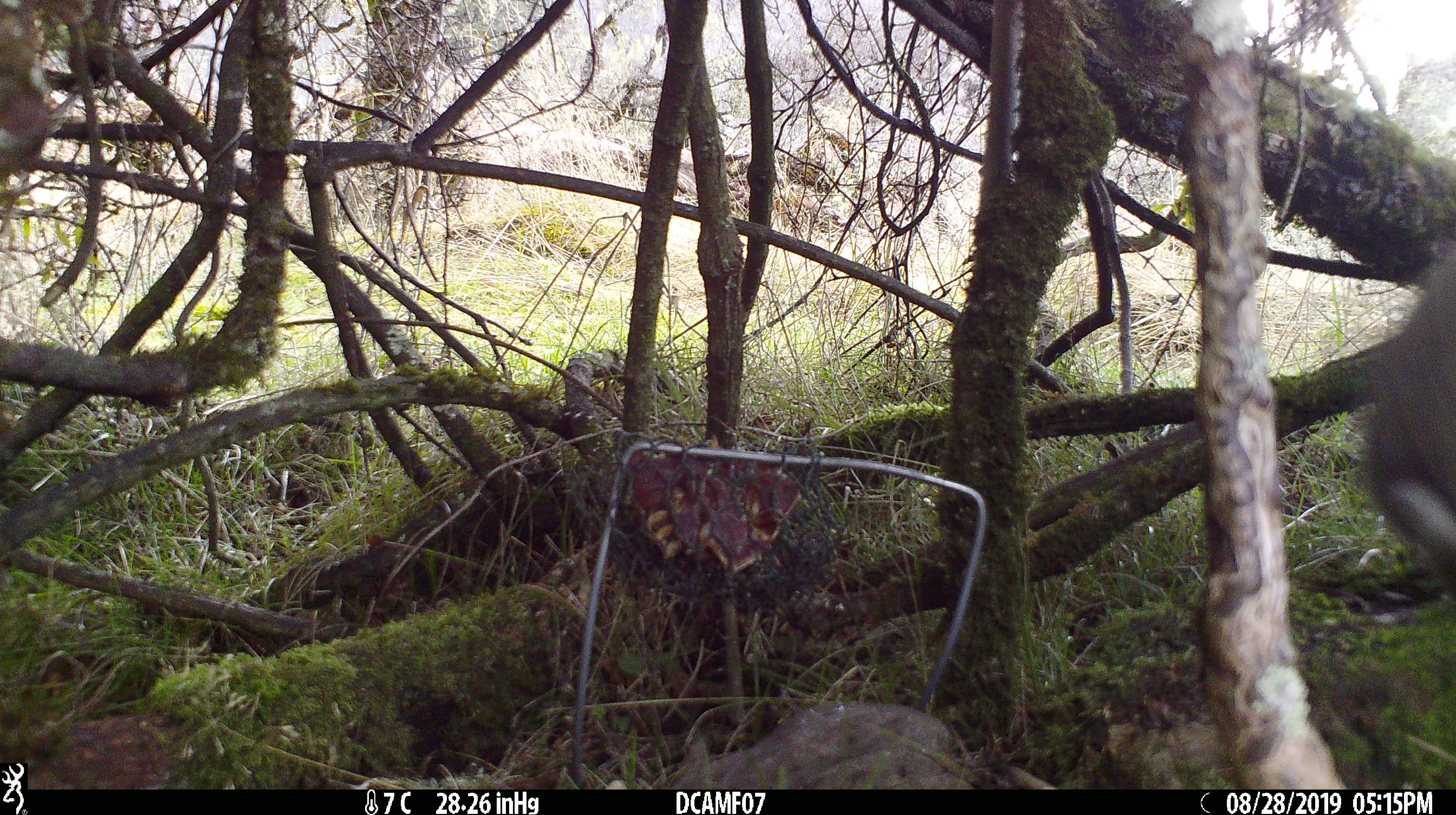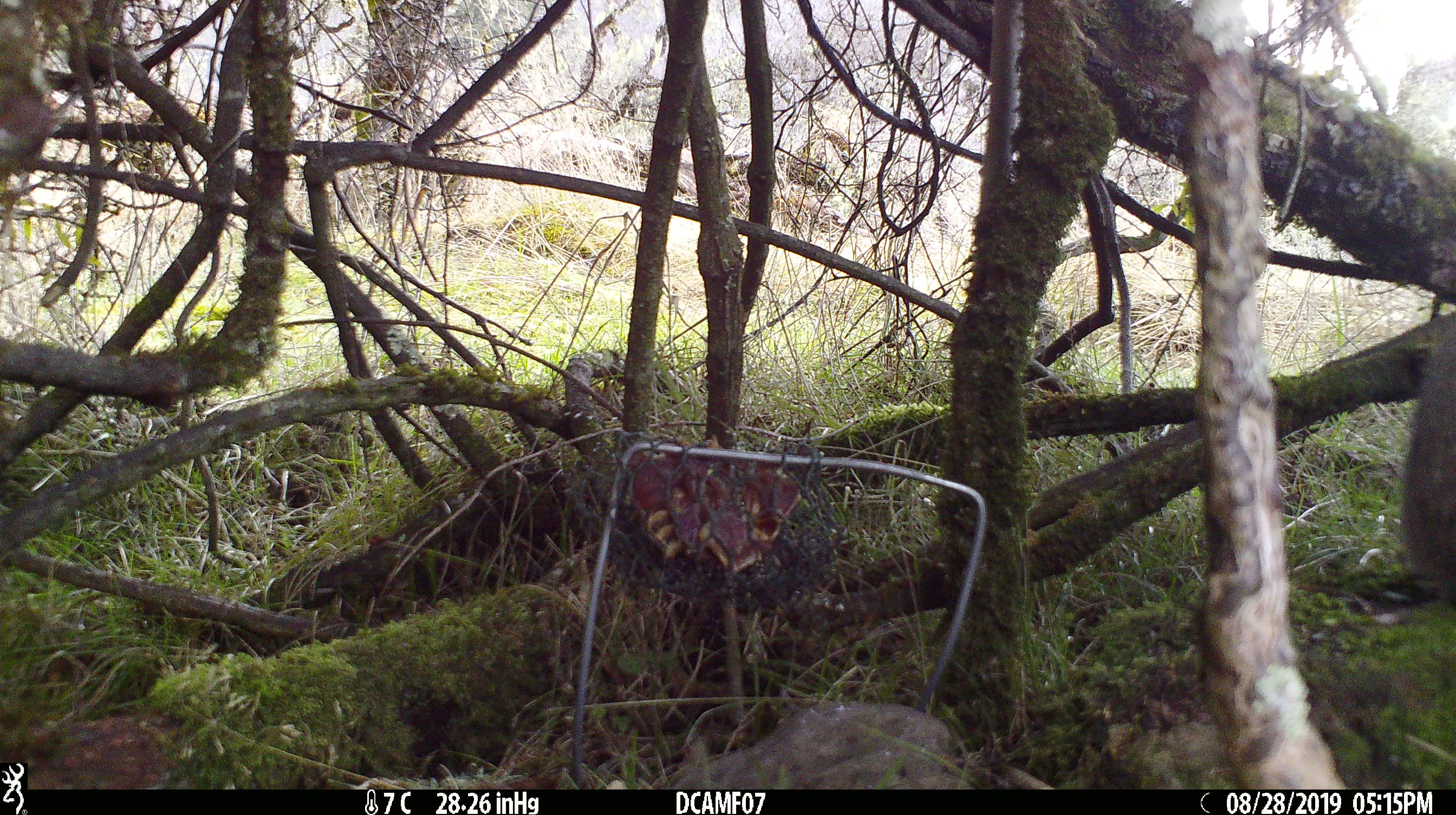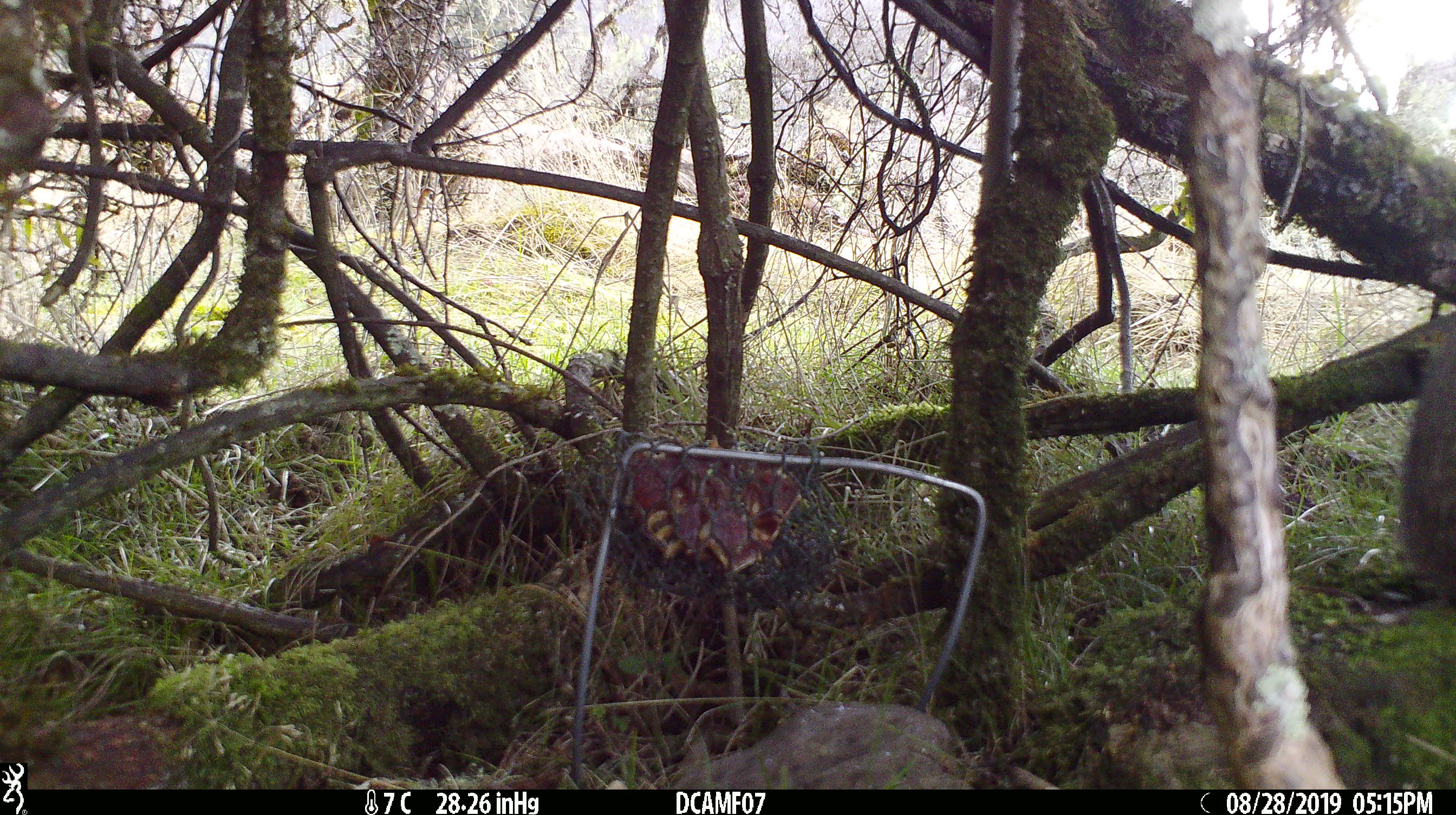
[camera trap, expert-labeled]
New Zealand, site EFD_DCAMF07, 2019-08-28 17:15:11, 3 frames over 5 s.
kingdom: Animalia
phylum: Chordata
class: Aves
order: Passeriformes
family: Turdidae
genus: Turdus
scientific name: Turdus philomelos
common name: song thrush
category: thrush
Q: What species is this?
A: Thrush (song thrush) (Turdus philomelos).